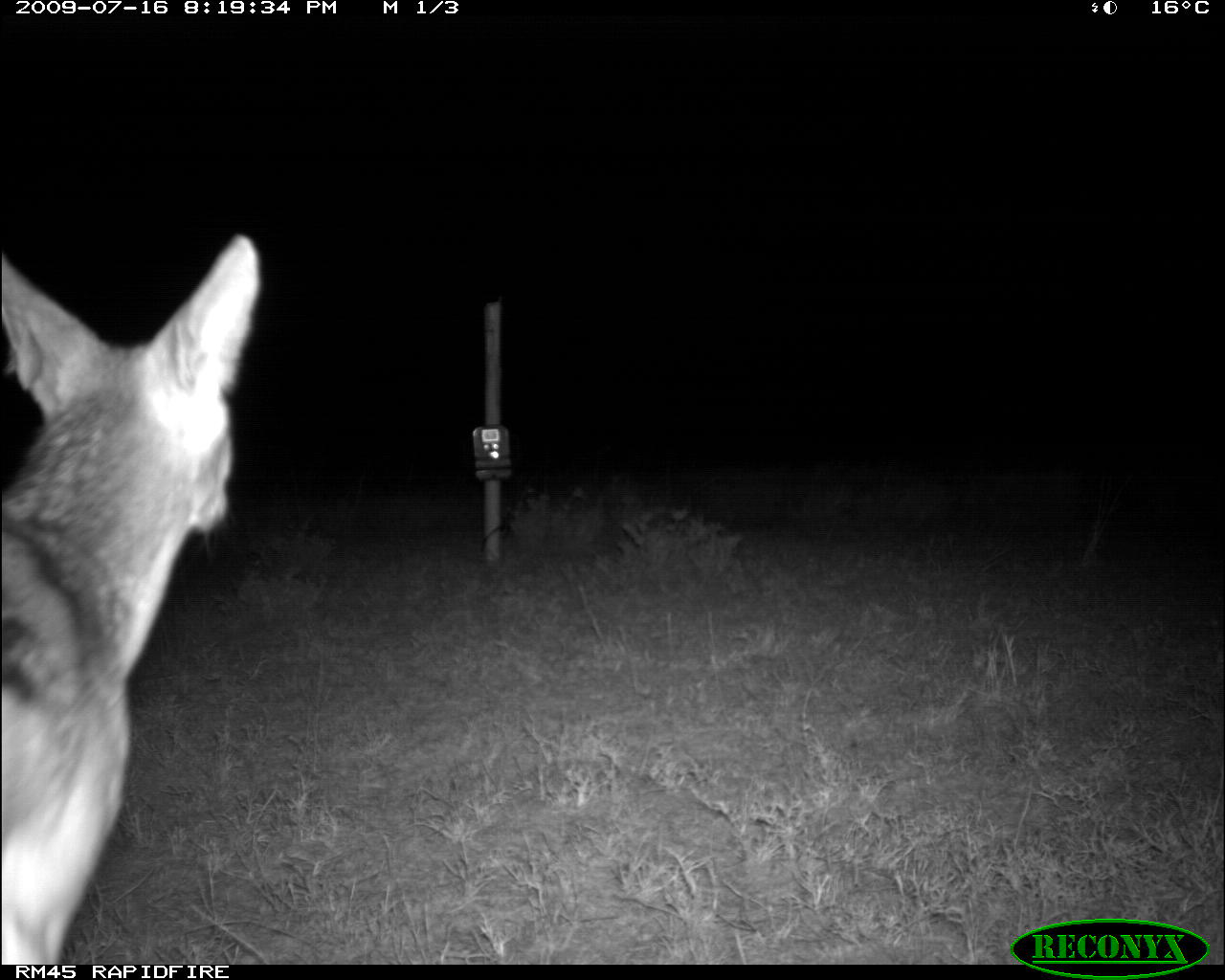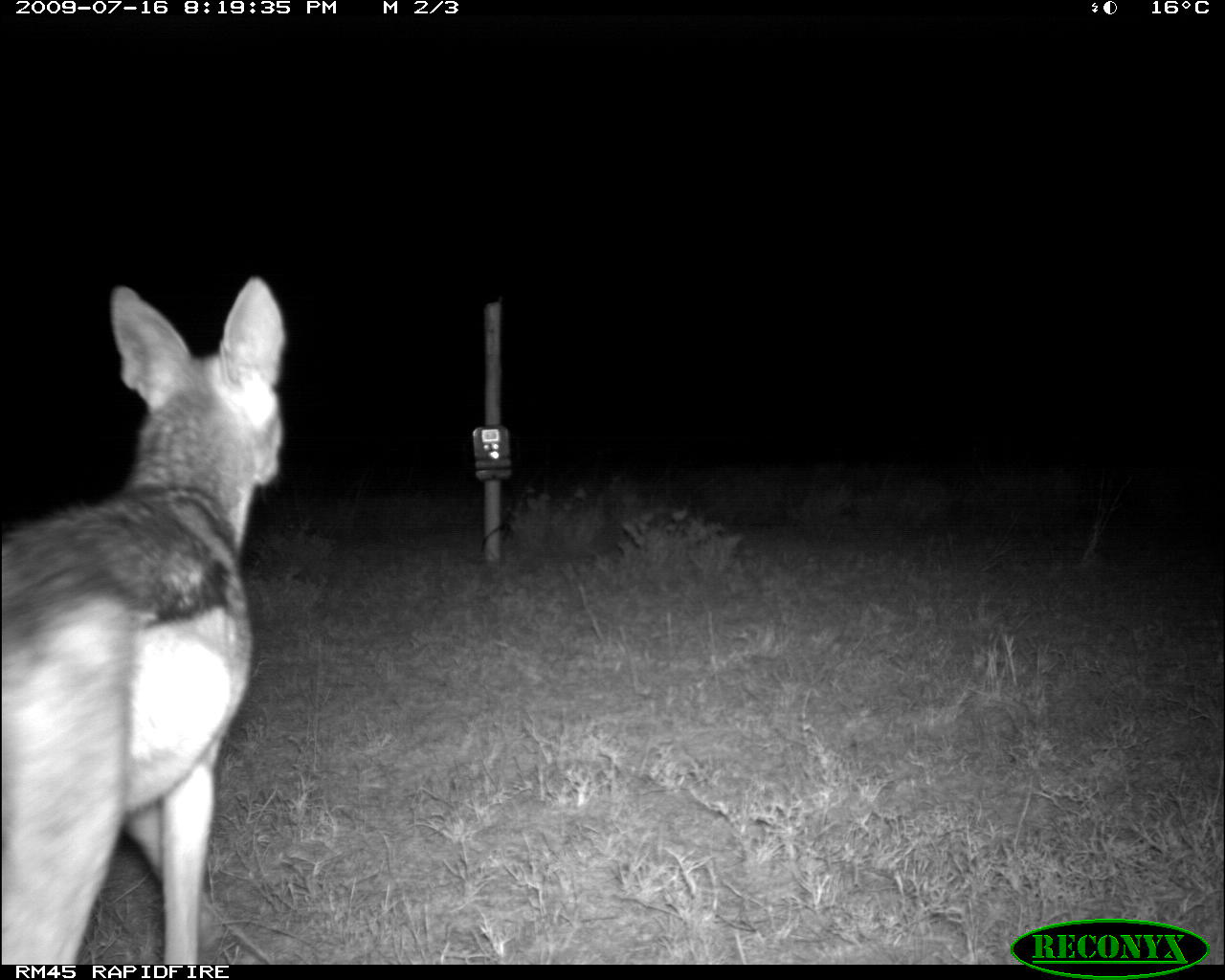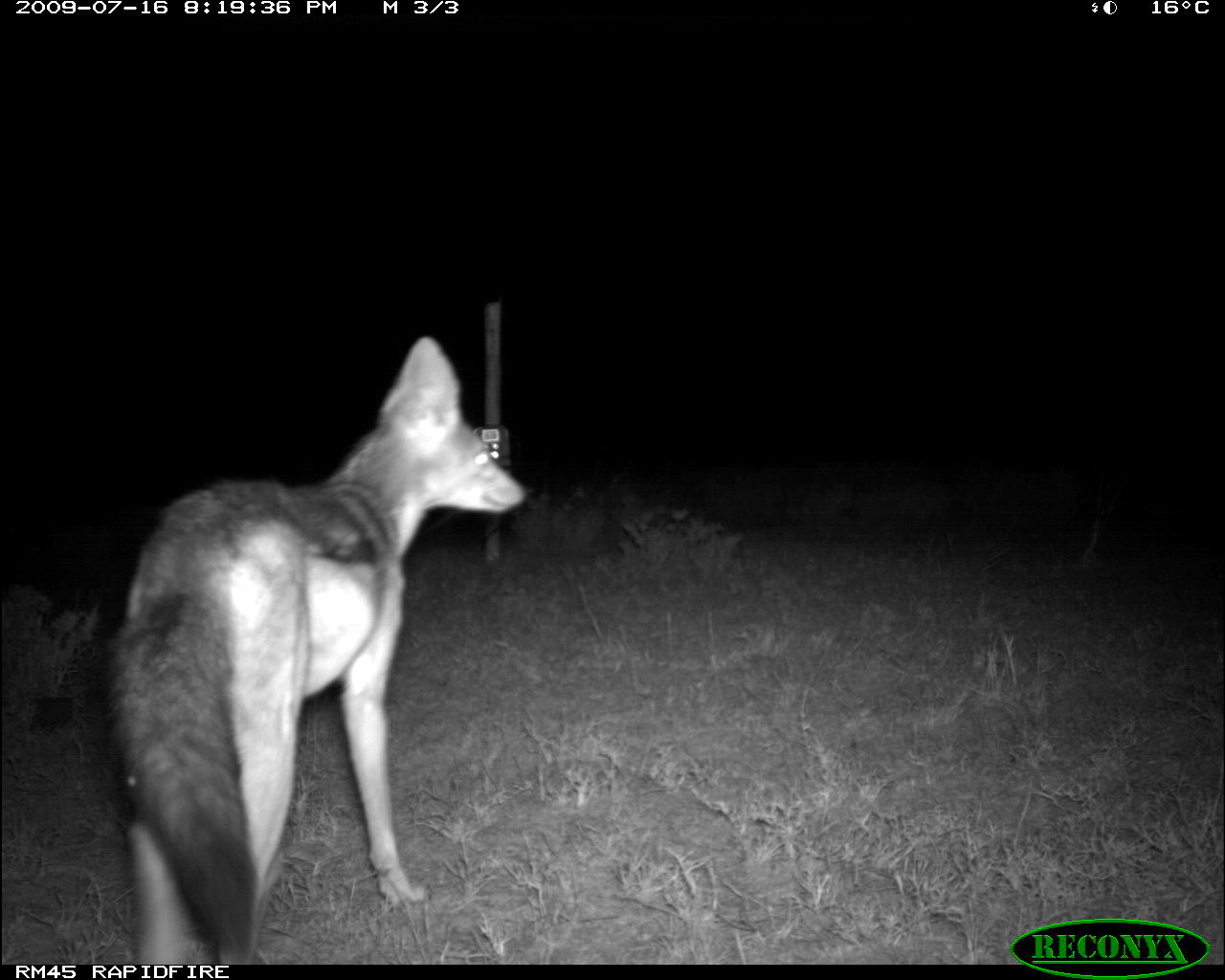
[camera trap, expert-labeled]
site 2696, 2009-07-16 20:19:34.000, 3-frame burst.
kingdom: Animalia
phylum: Chordata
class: Mammalia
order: Carnivora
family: Canidae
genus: Lupulella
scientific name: Lupulella mesomelas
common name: black-backed jackal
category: canis mesomelas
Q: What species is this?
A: Canis mesomelas (black-backed jackal) (Lupulella mesomelas).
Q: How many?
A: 1.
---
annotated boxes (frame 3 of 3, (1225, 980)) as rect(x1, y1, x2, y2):
canis mesomelas: rect(111, 336, 531, 965)